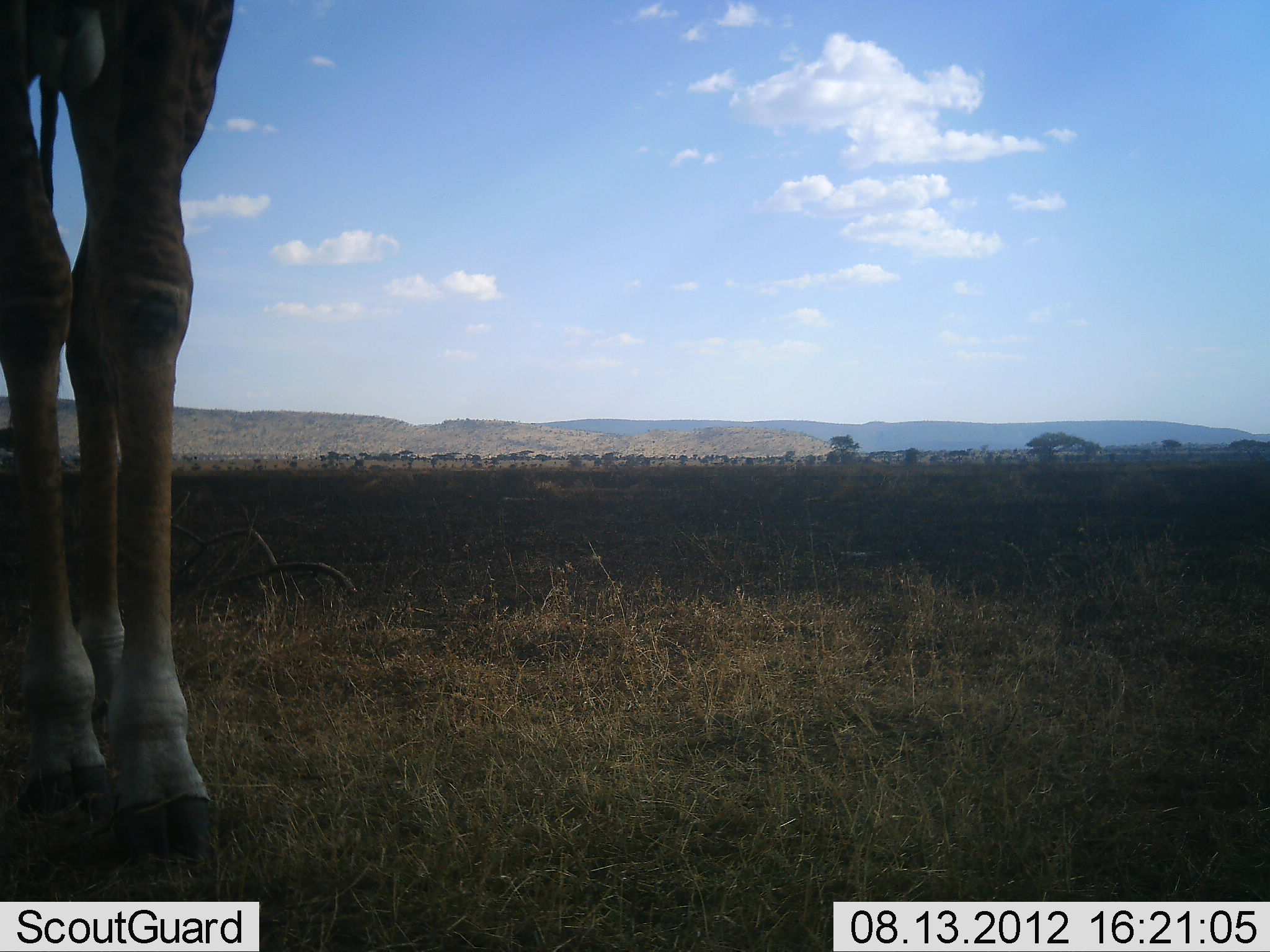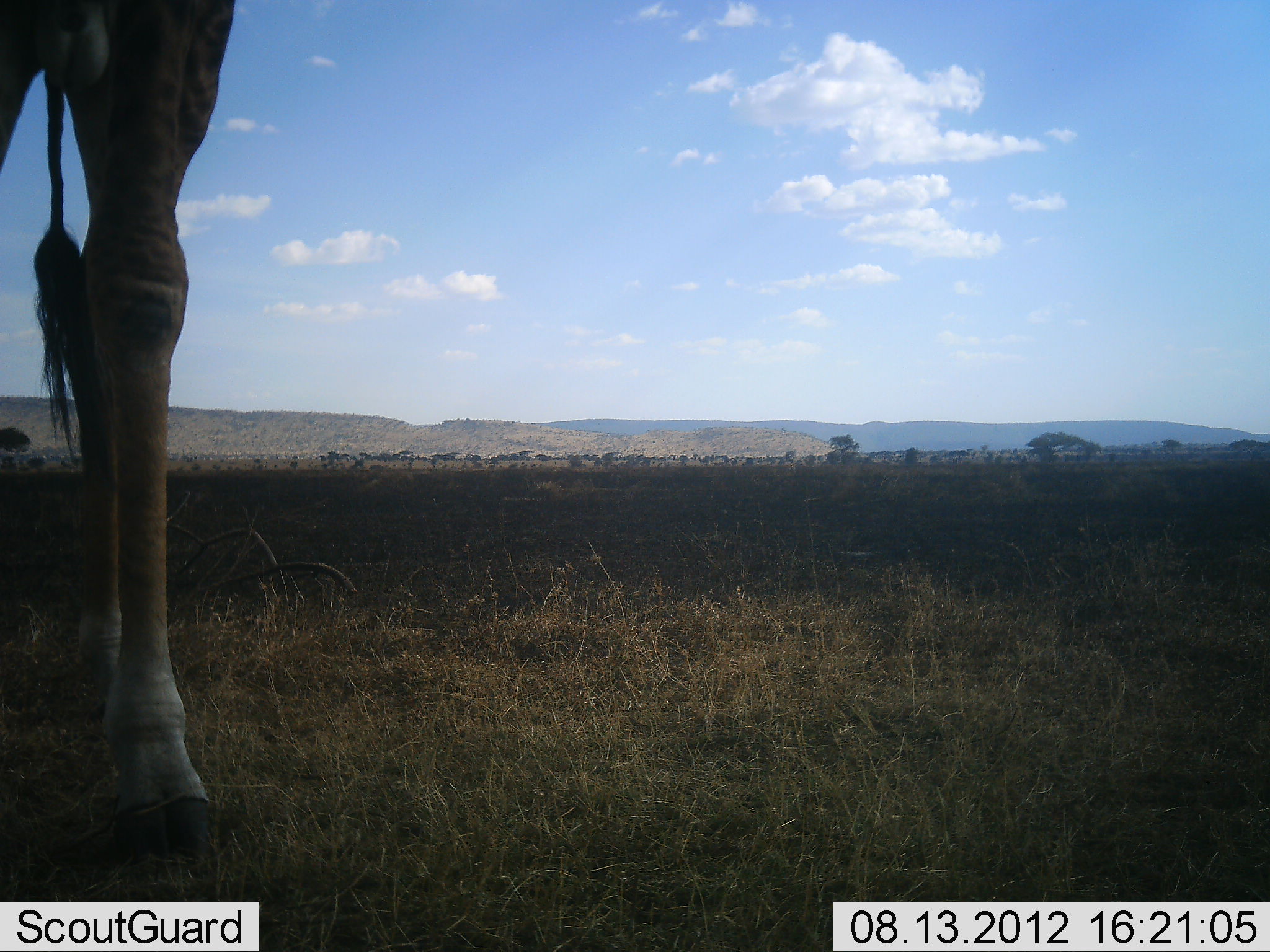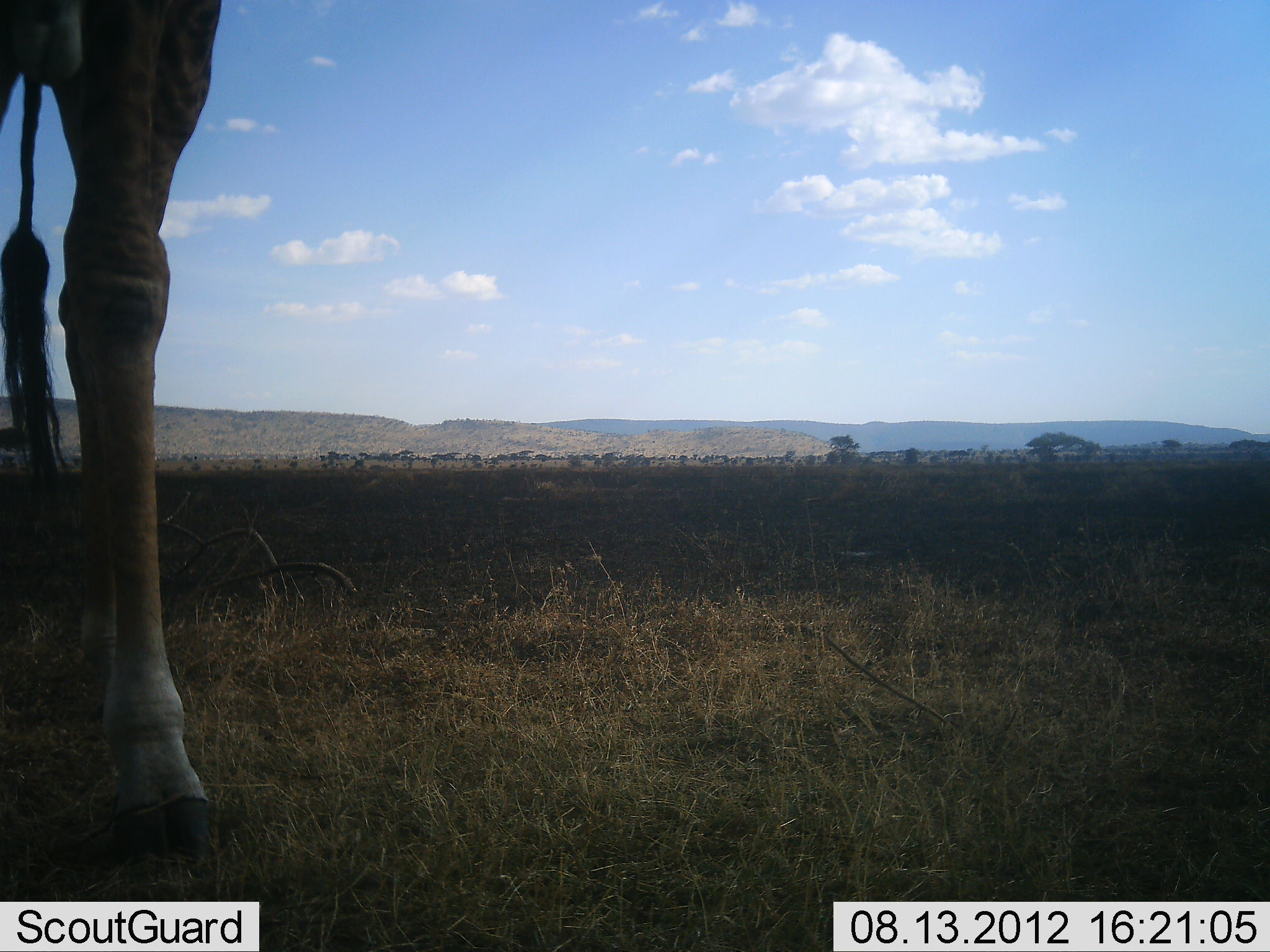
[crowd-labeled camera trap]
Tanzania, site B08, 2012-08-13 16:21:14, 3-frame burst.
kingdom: Animalia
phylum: Chordata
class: Mammalia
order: Artiodactyla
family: Giraffidae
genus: Giraffa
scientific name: Giraffa camelopardalis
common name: giraffe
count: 1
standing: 100%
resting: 0%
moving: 10%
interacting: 0%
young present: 0%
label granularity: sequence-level